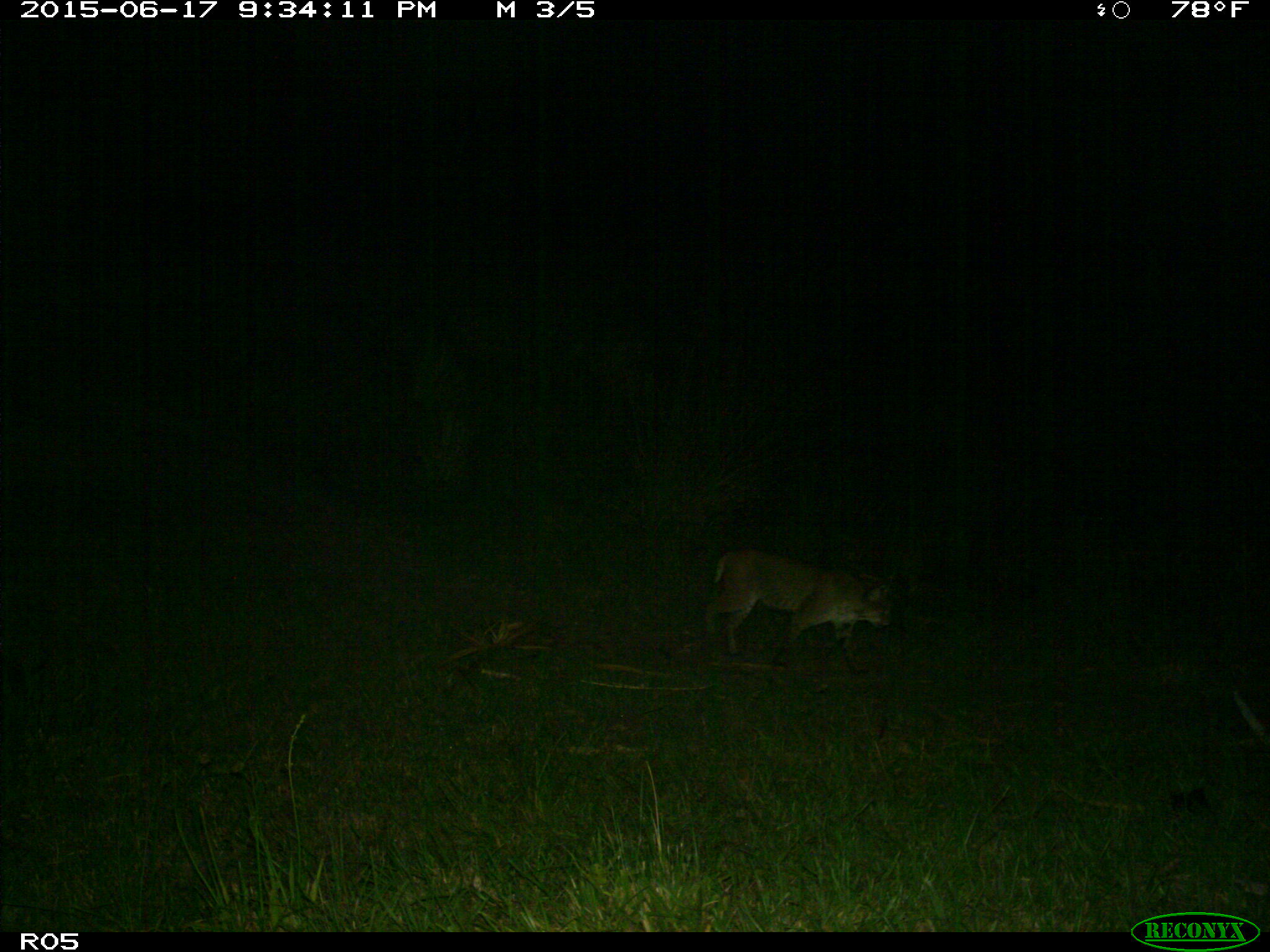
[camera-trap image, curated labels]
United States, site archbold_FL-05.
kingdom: Animalia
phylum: Chordata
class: Mammalia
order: Carnivora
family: Felidae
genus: Lynx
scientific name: Lynx rufus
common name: bobcat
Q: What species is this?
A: Lynx rufus (bobcat).